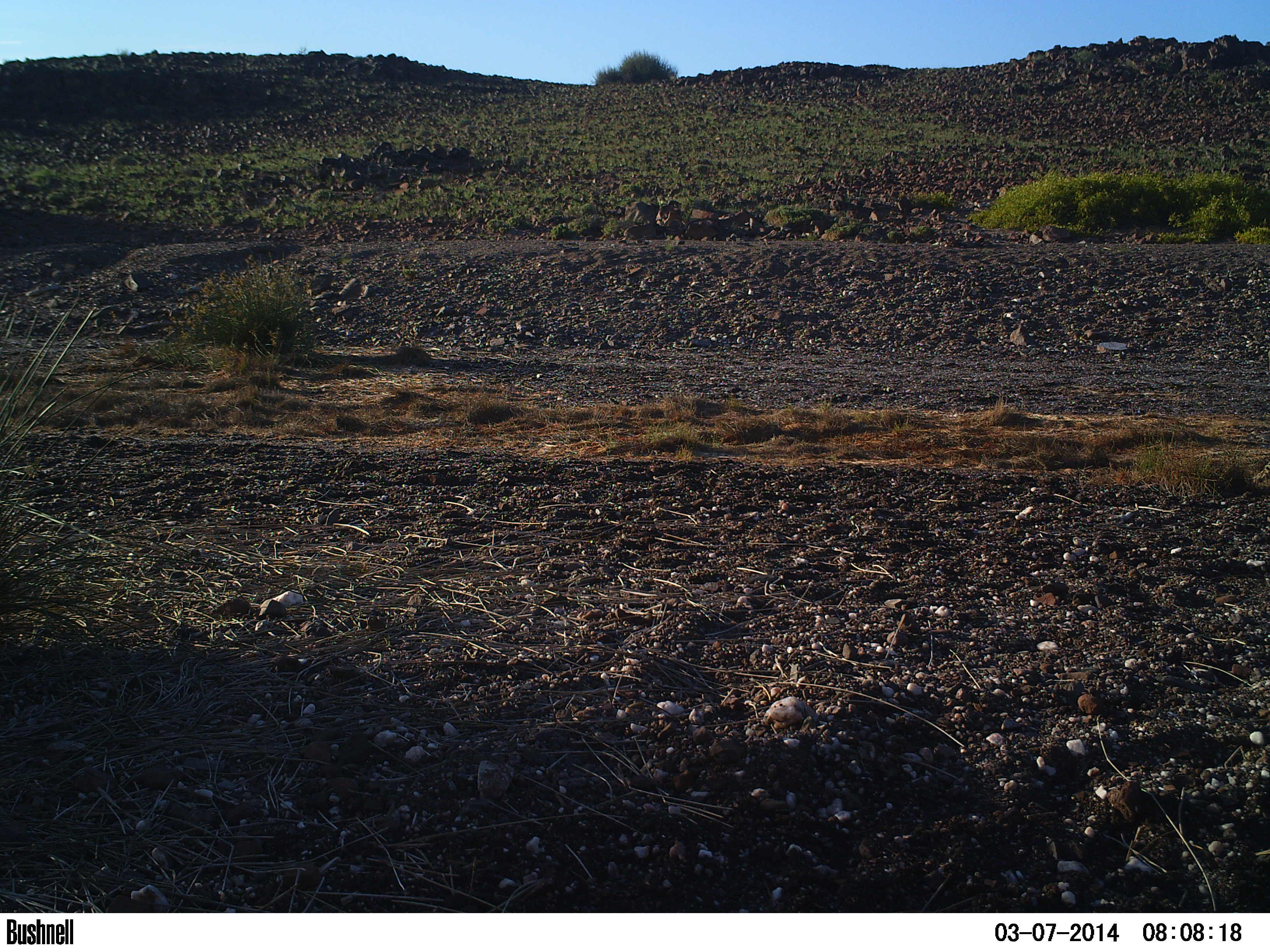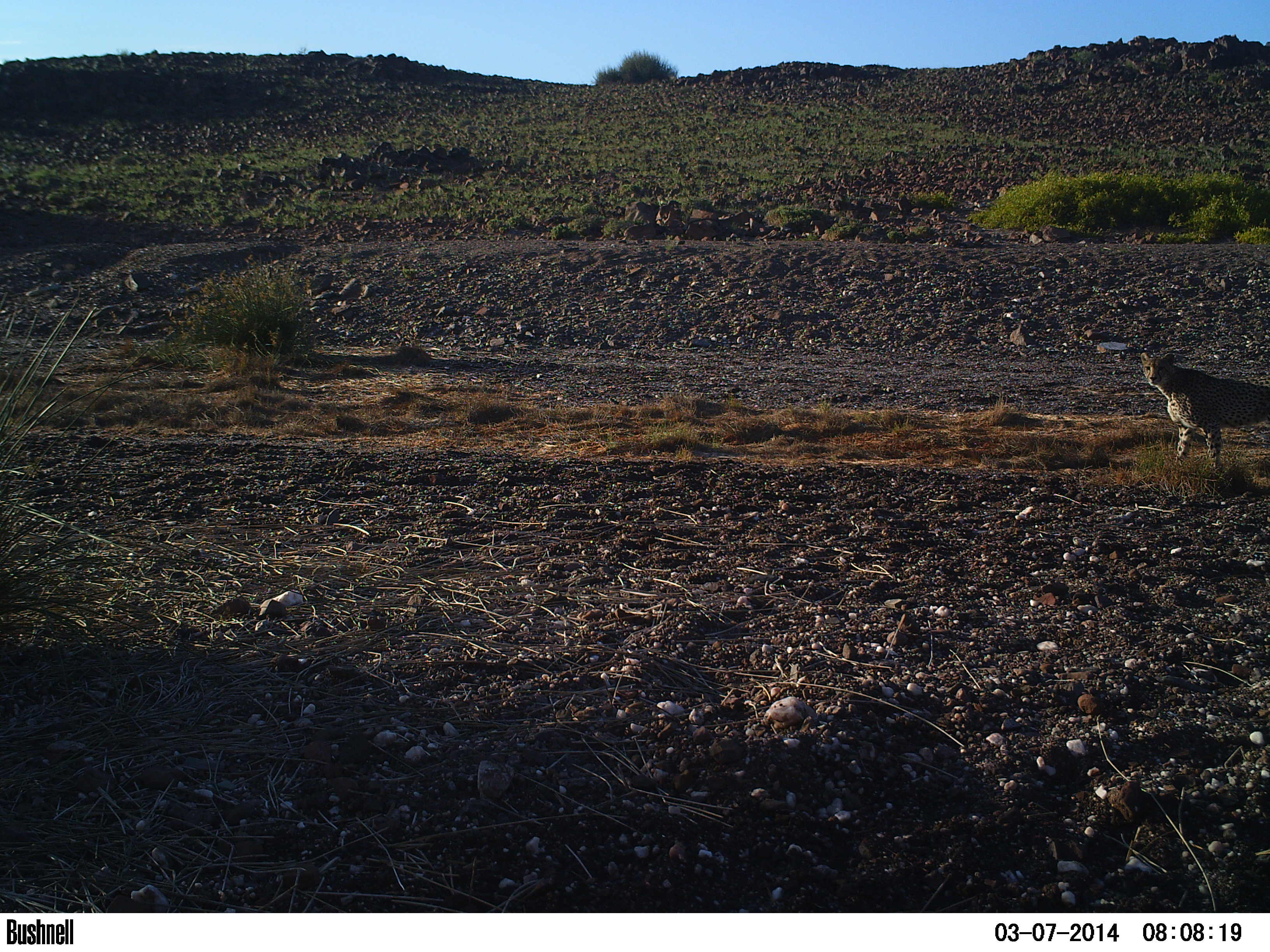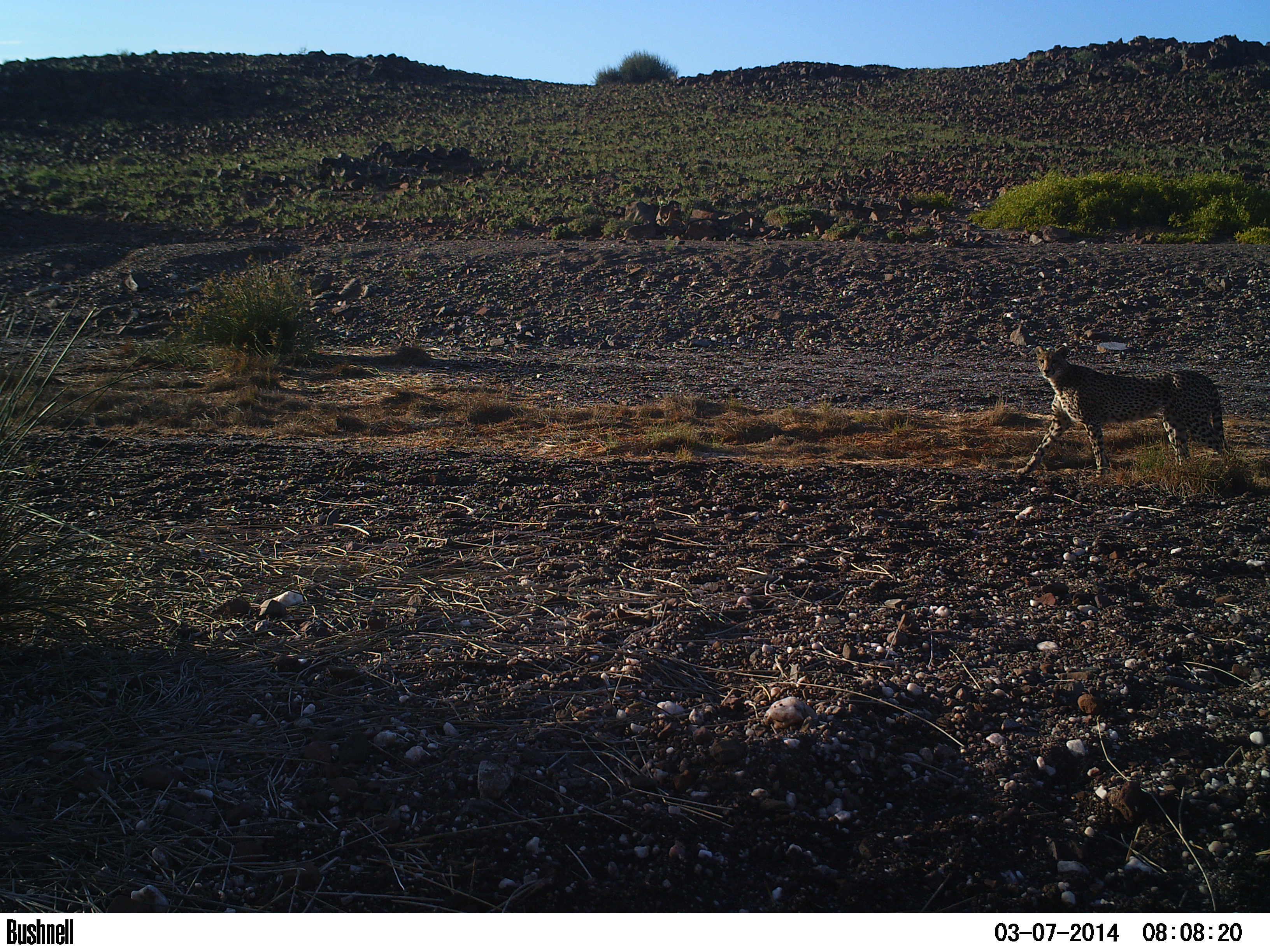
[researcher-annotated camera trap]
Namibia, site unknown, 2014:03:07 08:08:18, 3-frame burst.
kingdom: Animalia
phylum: Chordata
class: Mammalia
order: Carnivora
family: Felidae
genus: Acinonyx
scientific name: Acinonyx jubatus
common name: cheetah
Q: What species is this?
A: Acinonyx jubatus (cheetah).